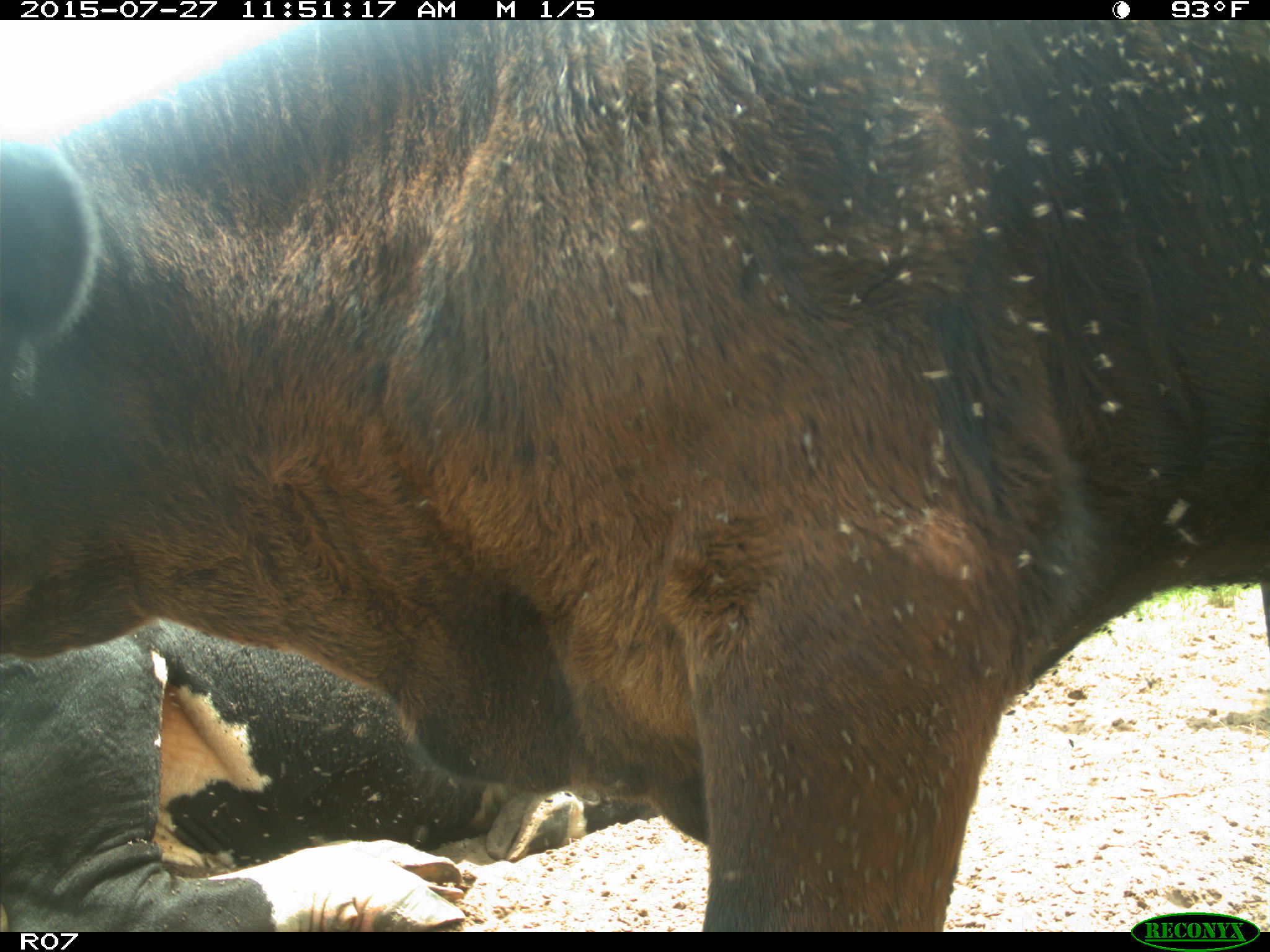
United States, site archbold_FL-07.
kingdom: Animalia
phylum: Chordata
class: Mammalia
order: Artiodactyla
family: Bovidae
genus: Bos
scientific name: Bos taurus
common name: domestic cow